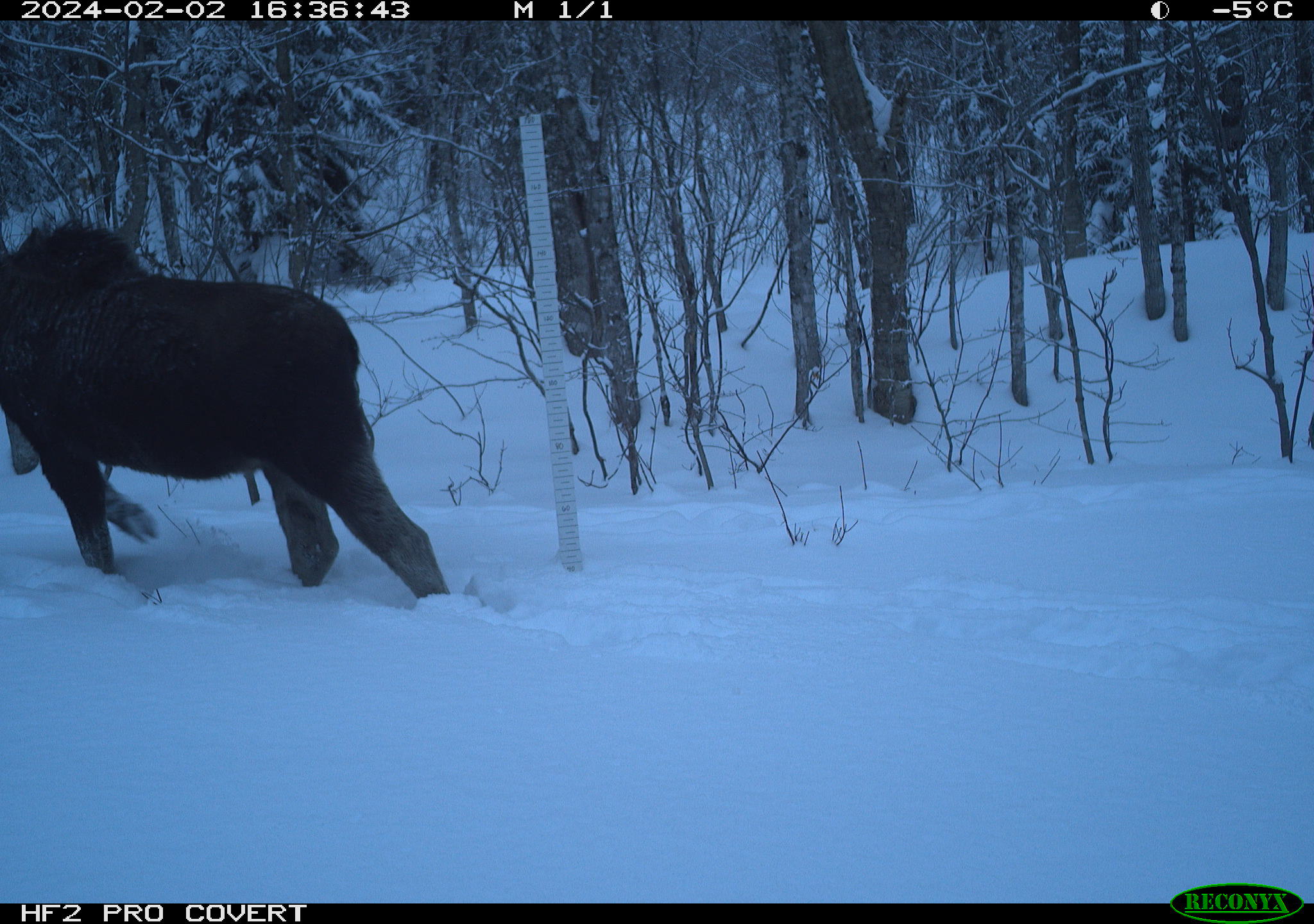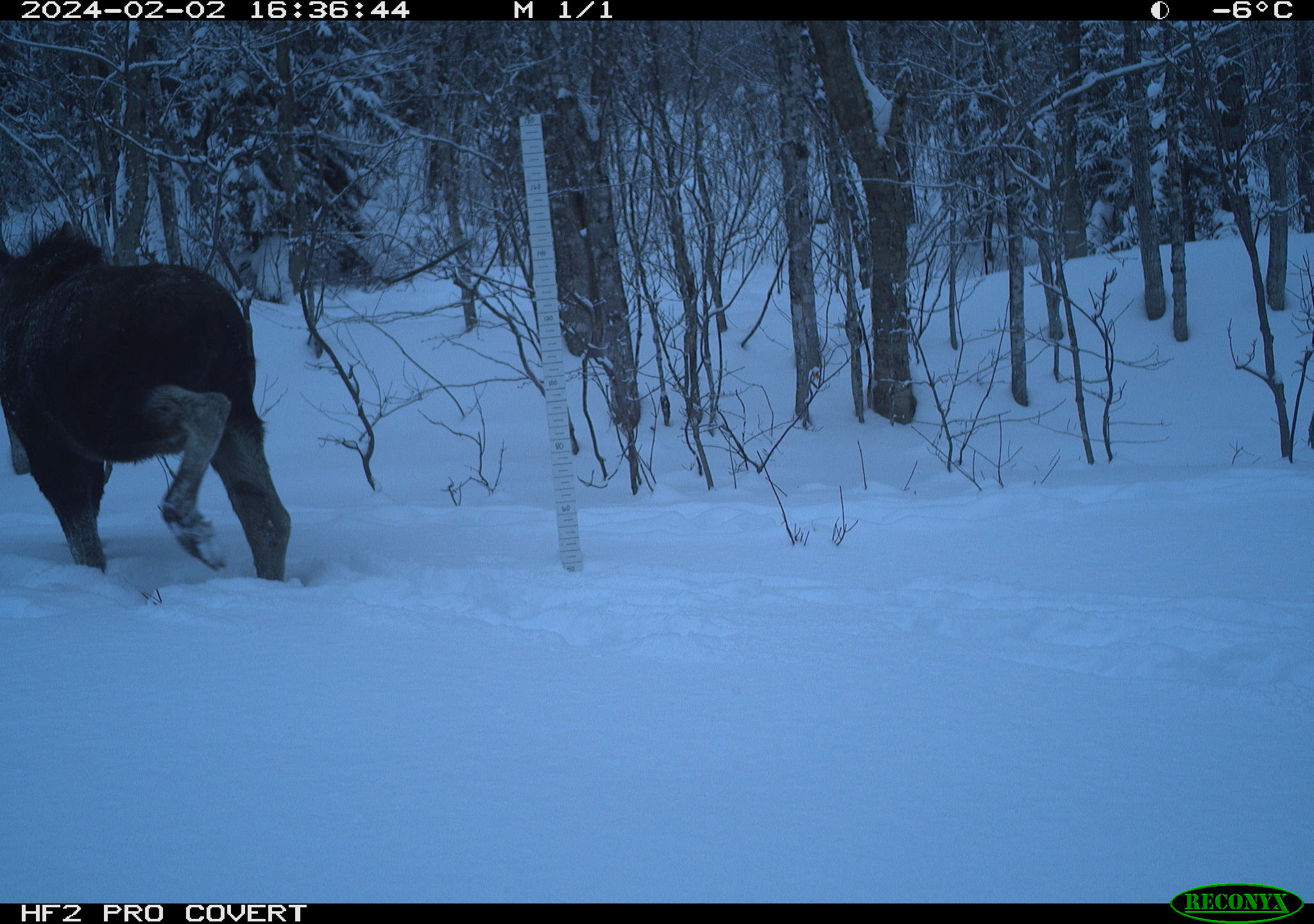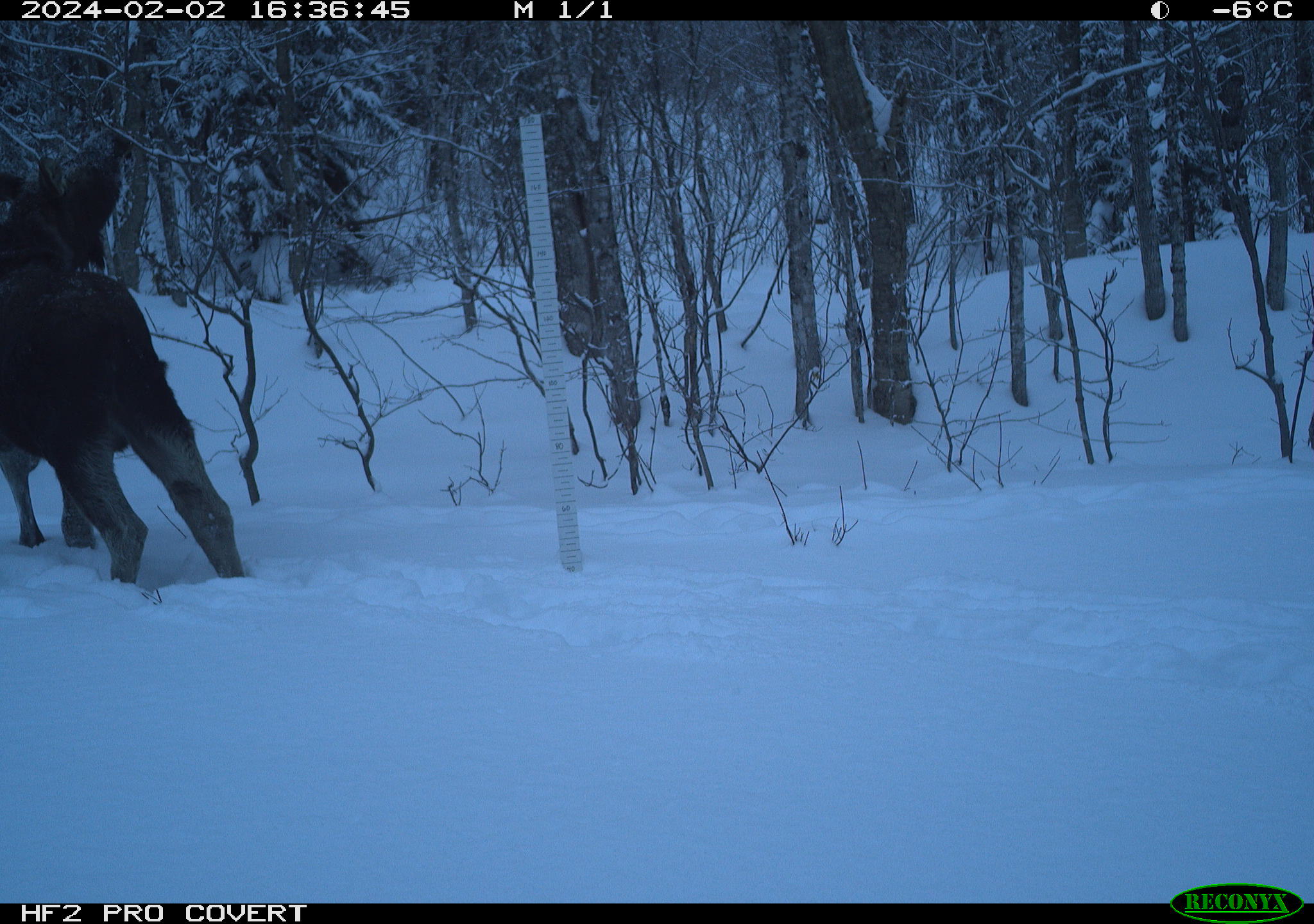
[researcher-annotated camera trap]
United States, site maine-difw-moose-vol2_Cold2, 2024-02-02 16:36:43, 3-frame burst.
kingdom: Animalia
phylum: Chordata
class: Mammalia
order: Artiodactyla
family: Cervidae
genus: Alces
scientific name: Alces alces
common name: moose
Moose (Alces alces).